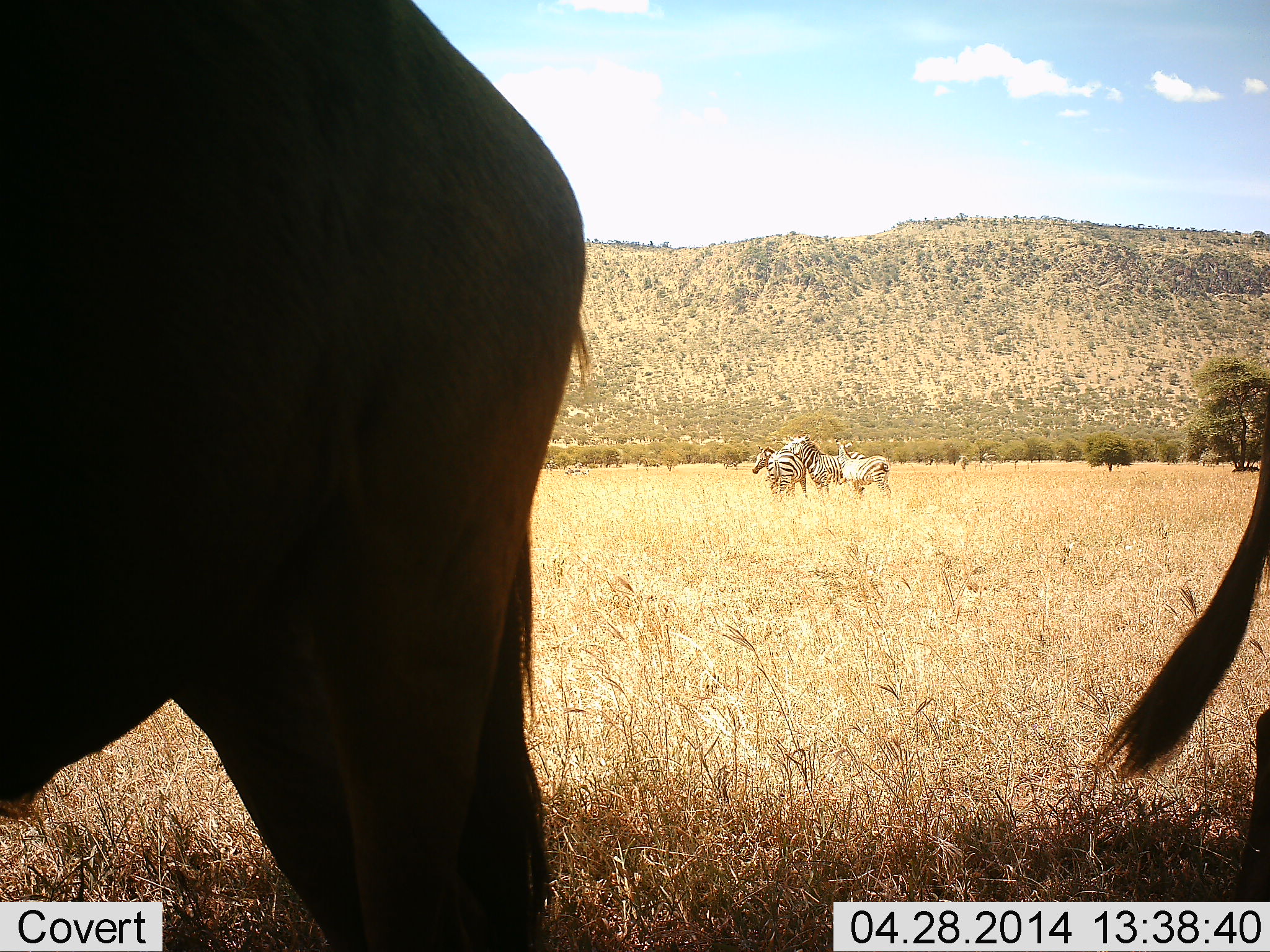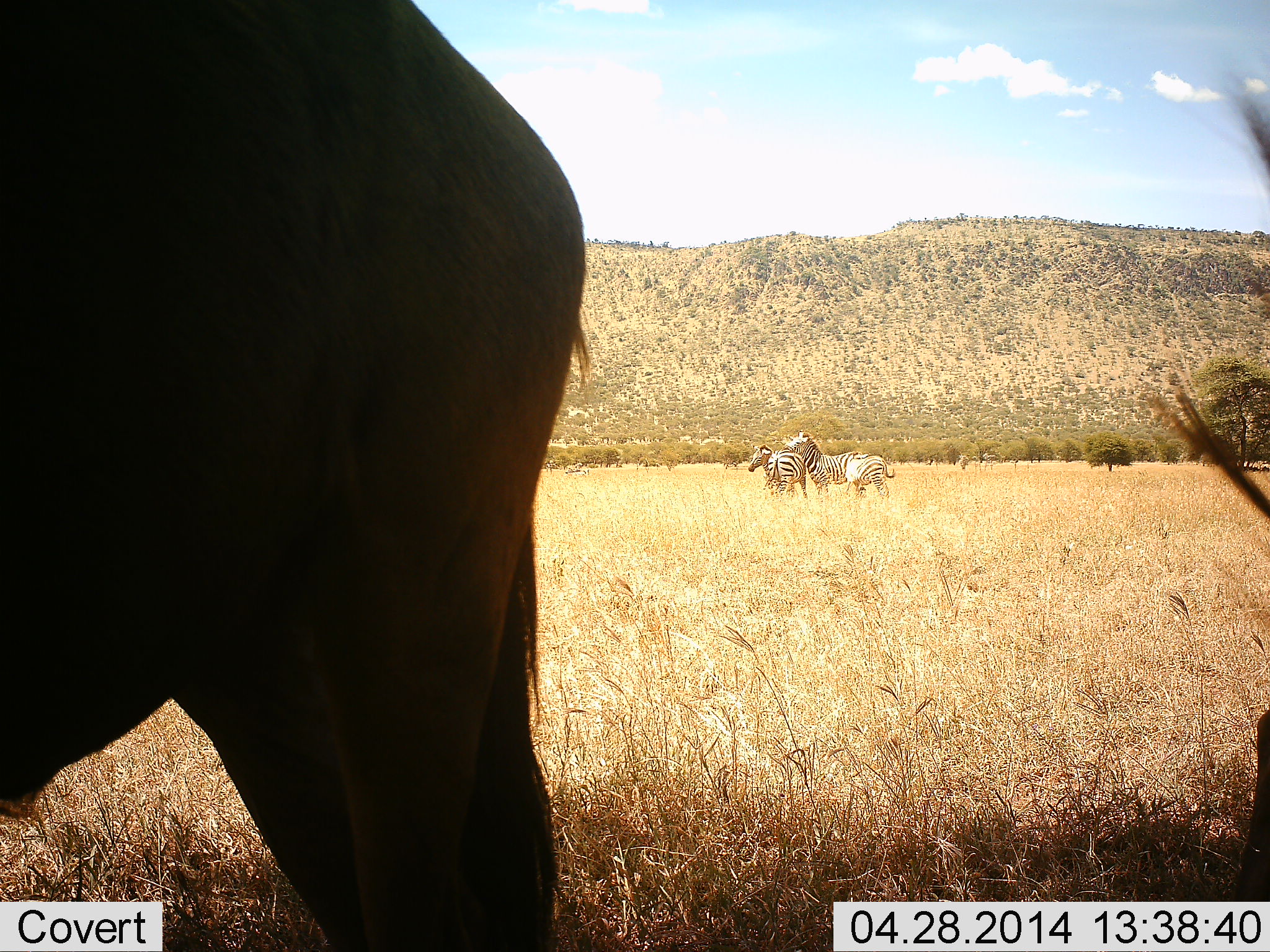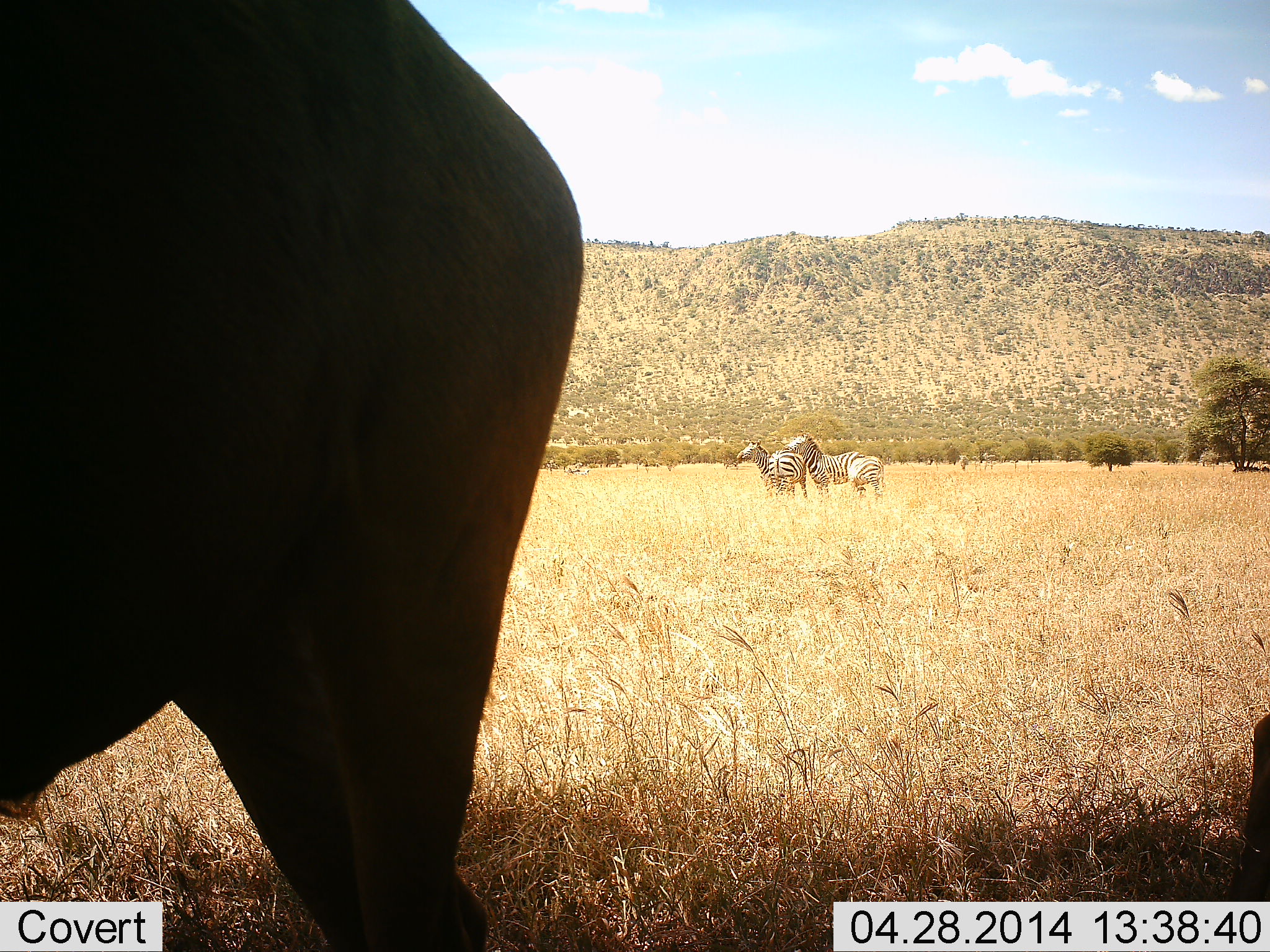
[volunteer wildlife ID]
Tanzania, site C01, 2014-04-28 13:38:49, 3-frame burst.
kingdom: Animalia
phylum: Chordata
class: Mammalia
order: Artiodactyla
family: Bovidae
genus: Connochaetes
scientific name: Connochaetes taurinus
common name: blue wildebeest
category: wildebeest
Wildebeest (blue wildebeest) (Connochaetes taurinus), count 2. Behavior (volunteer vote fractions): standing 100%, resting 0%, moving 0%, interacting 0%. Young present (vote fraction): 0%. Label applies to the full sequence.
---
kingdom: Animalia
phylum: Chordata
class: Mammalia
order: Perissodactyla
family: Equidae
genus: Equus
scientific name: Equus quagga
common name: plains zebra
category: zebra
Zebra (plains zebra) (Equus quagga), count 3. Behavior (volunteer vote fractions): standing 71%, resting 0%, moving 0%, interacting 43%. Young present (vote fraction): 14%. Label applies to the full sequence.